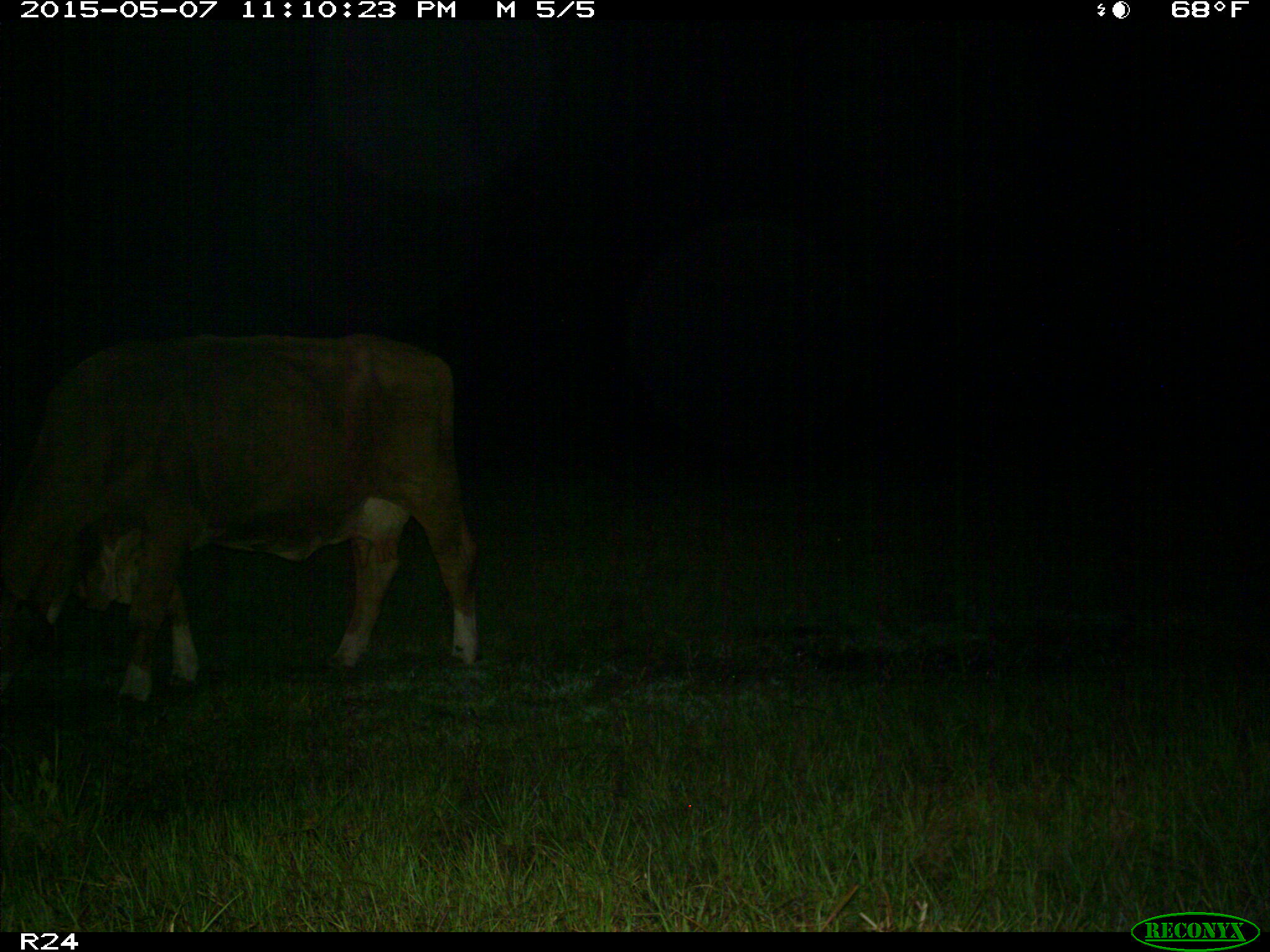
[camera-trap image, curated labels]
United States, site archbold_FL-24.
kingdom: Animalia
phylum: Chordata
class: Mammalia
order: Artiodactyla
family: Bovidae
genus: Bos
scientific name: Bos taurus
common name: domestic cow